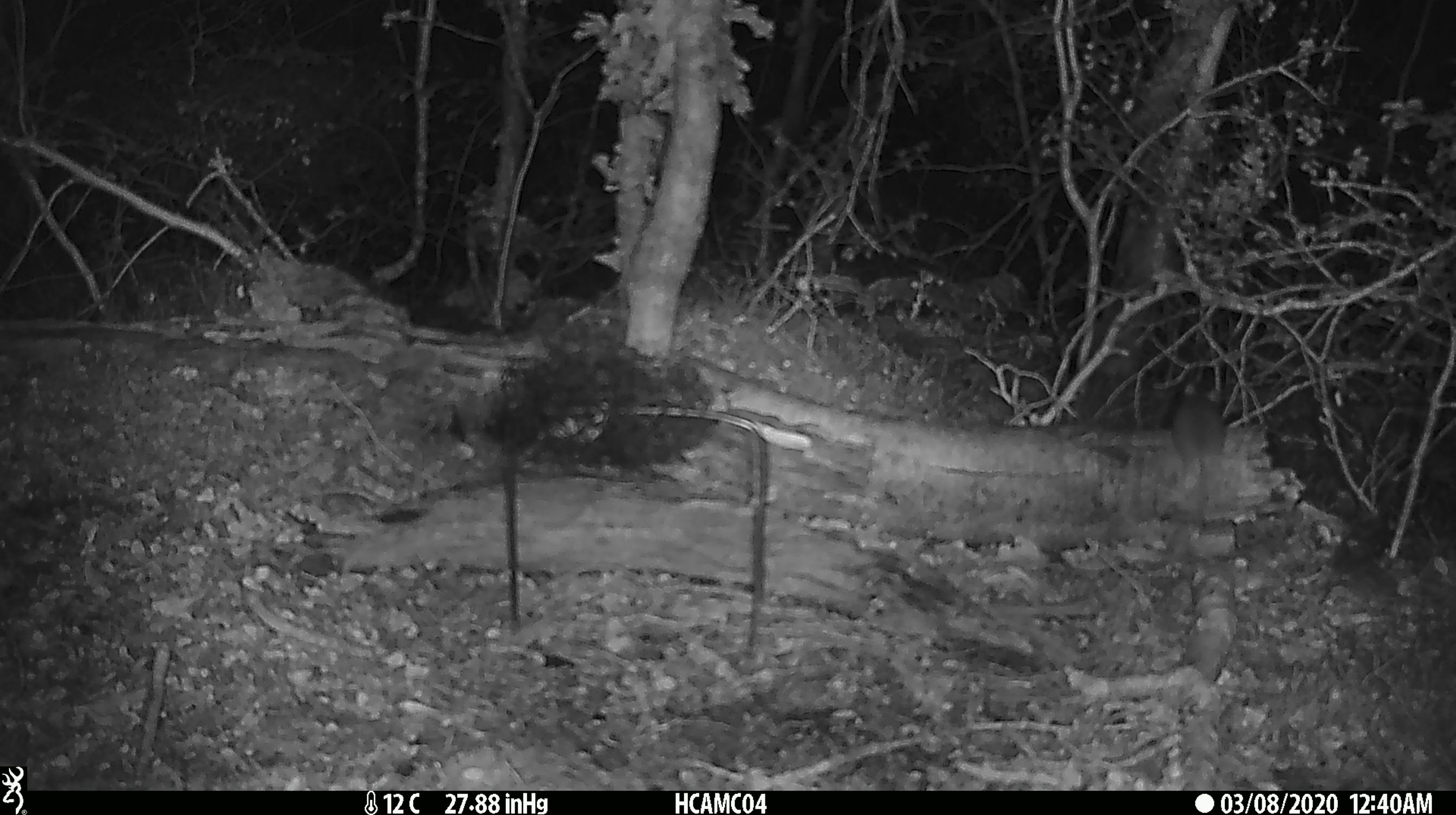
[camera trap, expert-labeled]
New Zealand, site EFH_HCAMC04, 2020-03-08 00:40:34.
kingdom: Animalia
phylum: Chordata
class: Mammalia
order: Rodentia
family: Muridae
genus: Mus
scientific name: Mus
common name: mouse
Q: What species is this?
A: Mouse (Mus).